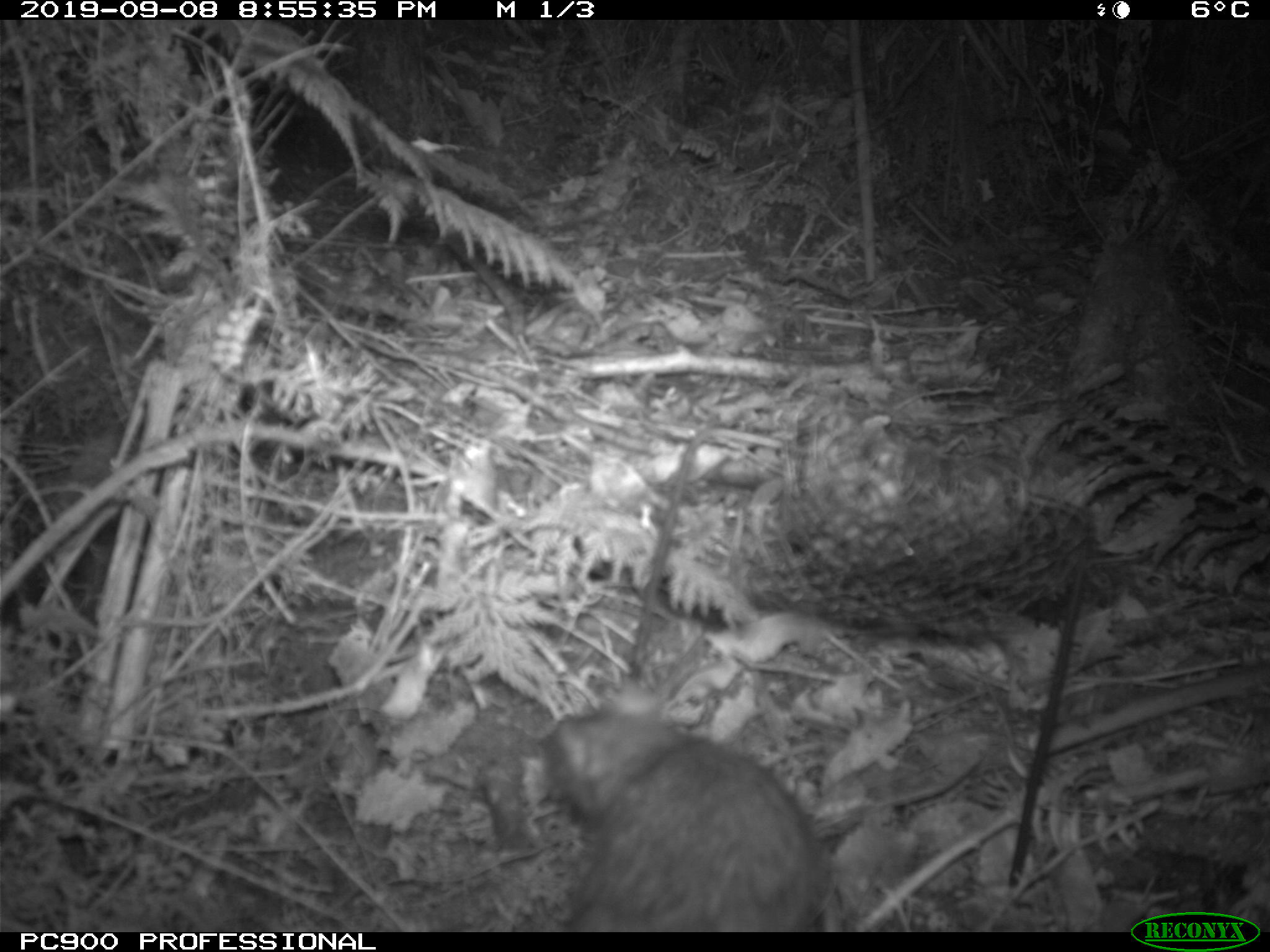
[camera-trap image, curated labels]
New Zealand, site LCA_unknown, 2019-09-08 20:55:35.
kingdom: Animalia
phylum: Chordata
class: Mammalia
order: Rodentia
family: Muridae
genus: Rattus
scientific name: Rattus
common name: rat